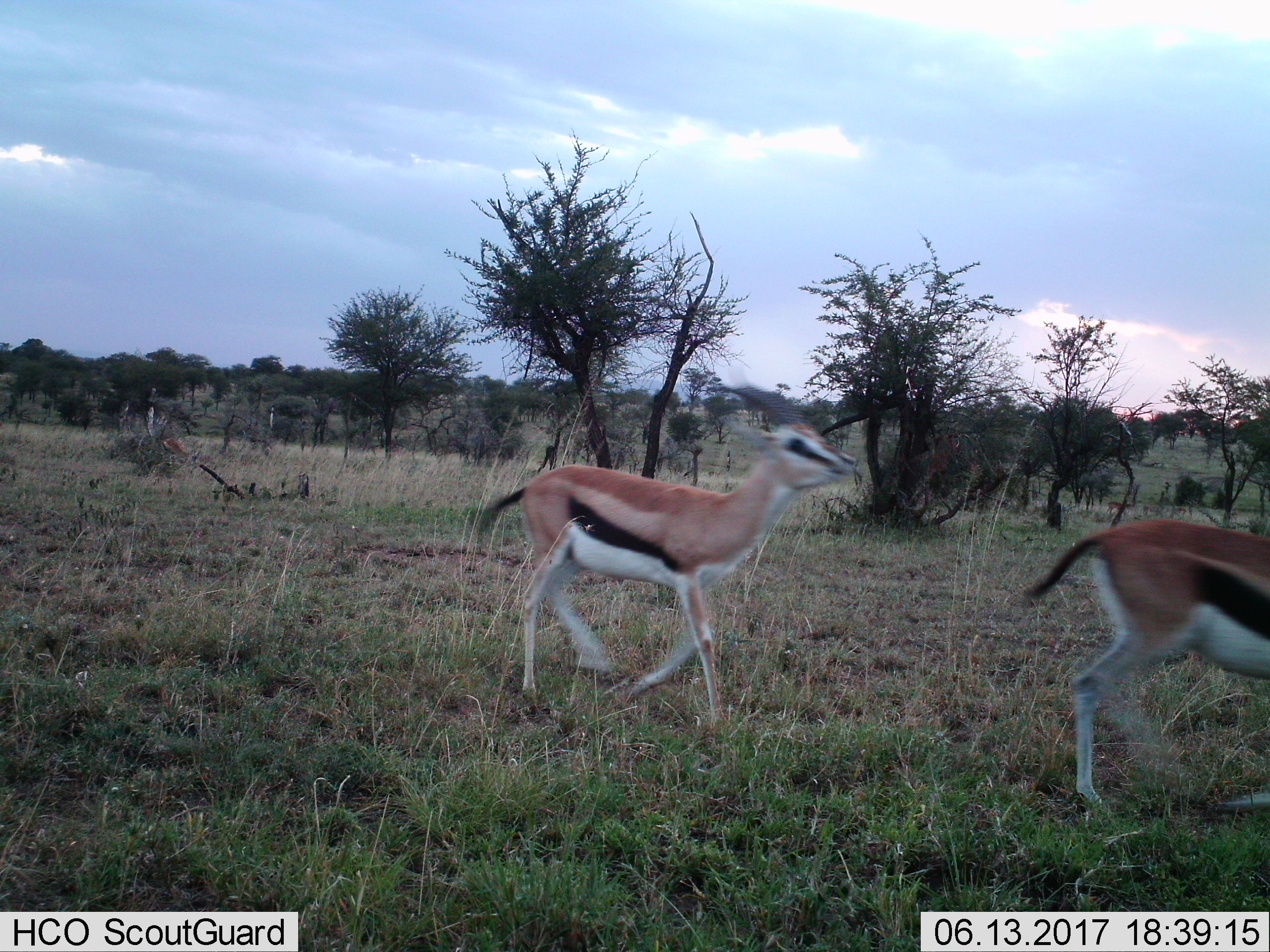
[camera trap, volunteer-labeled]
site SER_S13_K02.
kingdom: Animalia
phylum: Chordata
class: Mammalia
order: Artiodactyla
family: Bovidae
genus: Eudorcas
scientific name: Eudorcas thomsonii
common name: thomson's gazelle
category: gazellethomsons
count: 2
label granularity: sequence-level